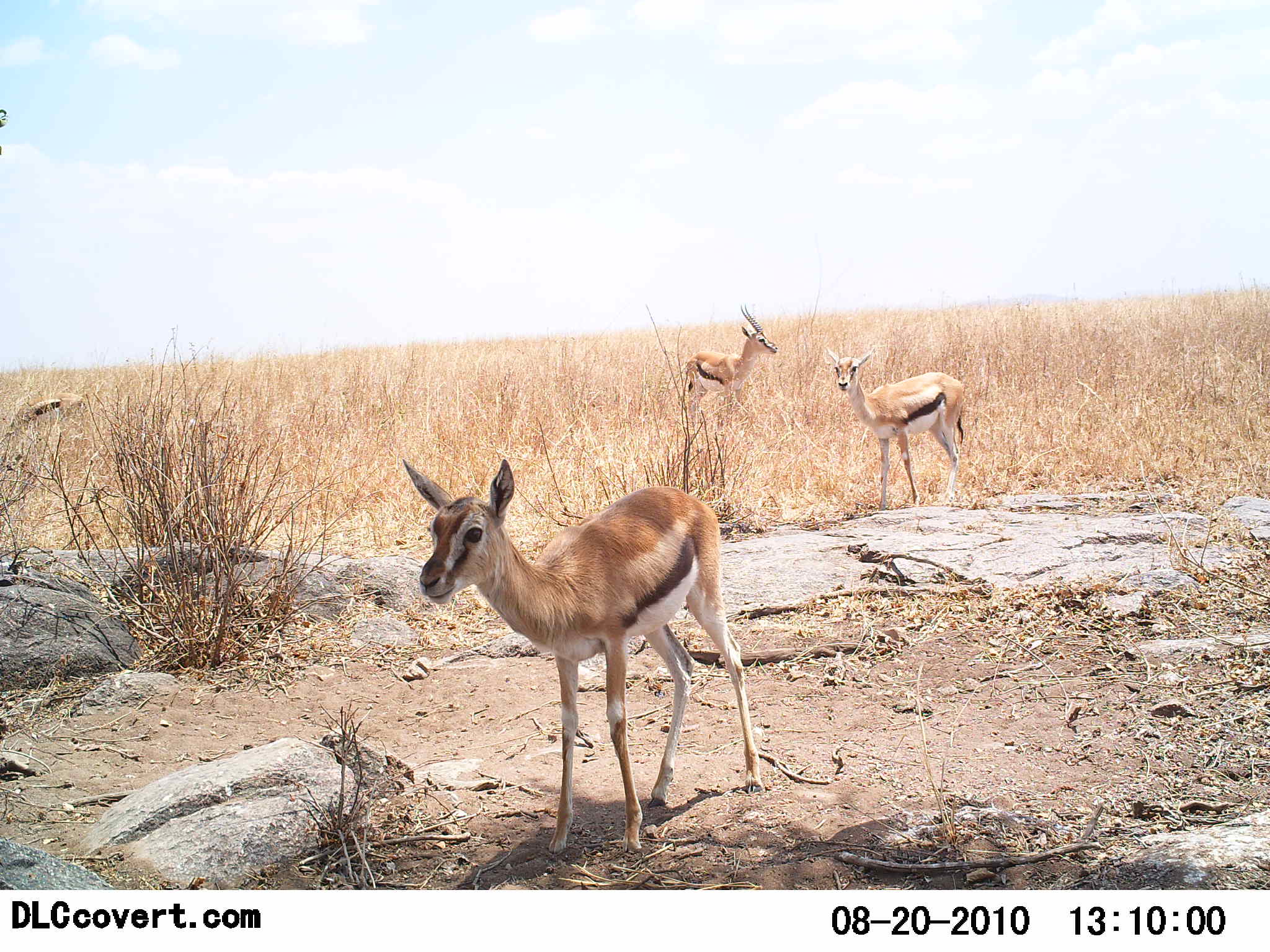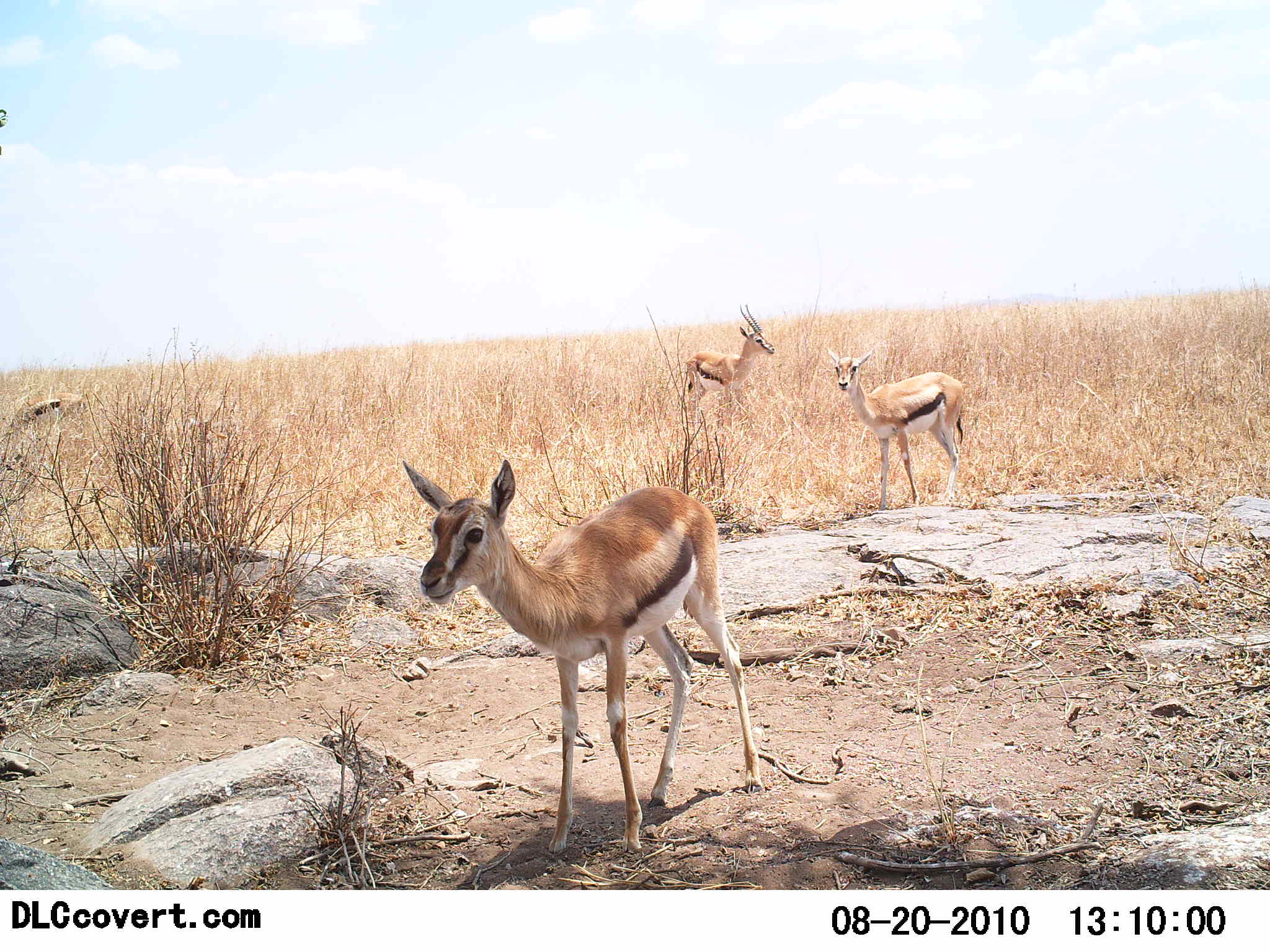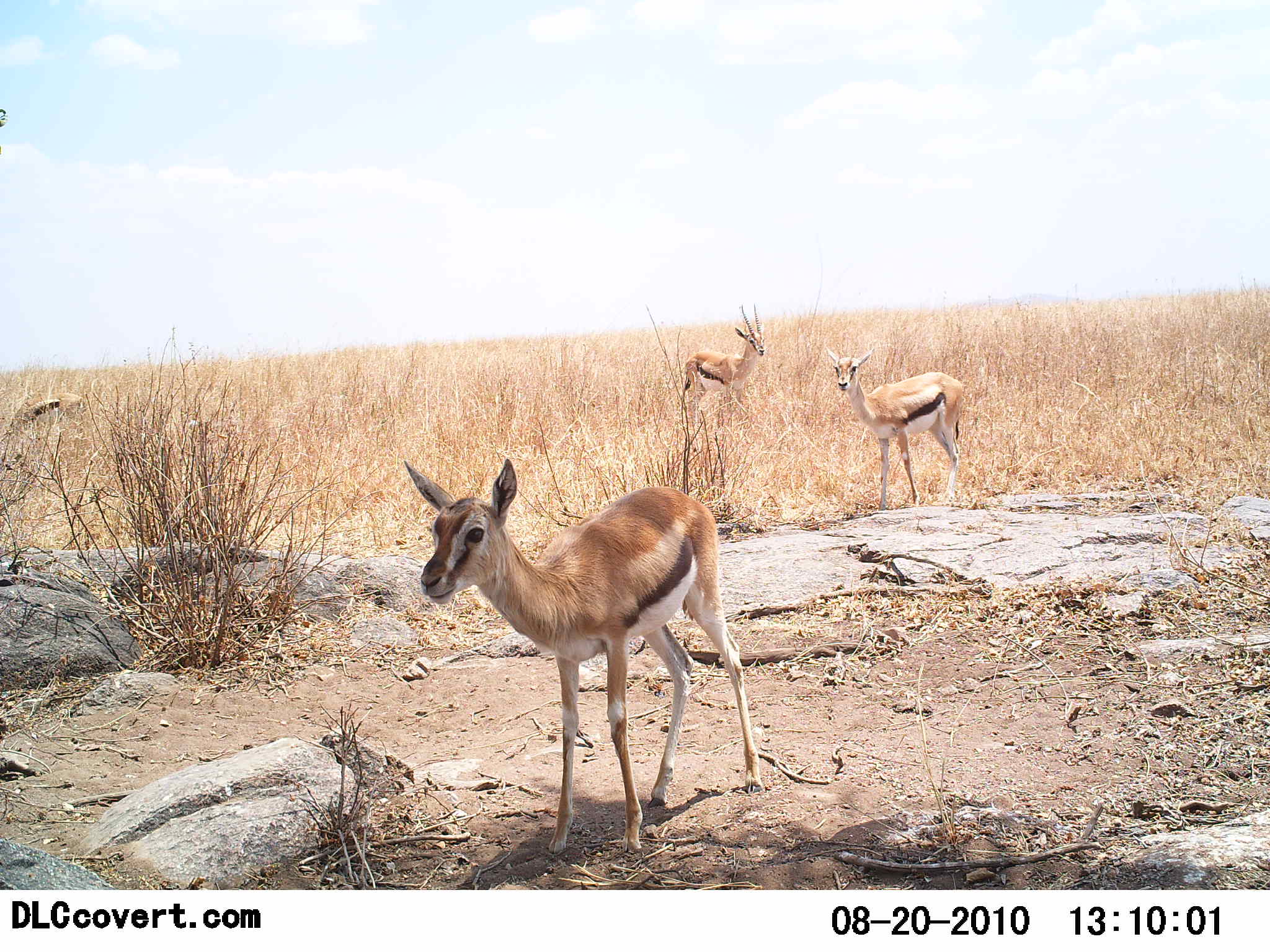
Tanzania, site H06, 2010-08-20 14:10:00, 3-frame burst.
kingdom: Animalia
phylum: Chordata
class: Mammalia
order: Artiodactyla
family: Bovidae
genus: Eudorcas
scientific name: Eudorcas thomsonii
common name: thomson's gazelle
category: gazellethomsons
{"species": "gazellethomsons (thomson's gazelle) (Eudorcas thomsonii)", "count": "4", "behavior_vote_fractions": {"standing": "100%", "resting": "0%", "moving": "0%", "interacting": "0%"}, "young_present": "10%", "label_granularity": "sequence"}